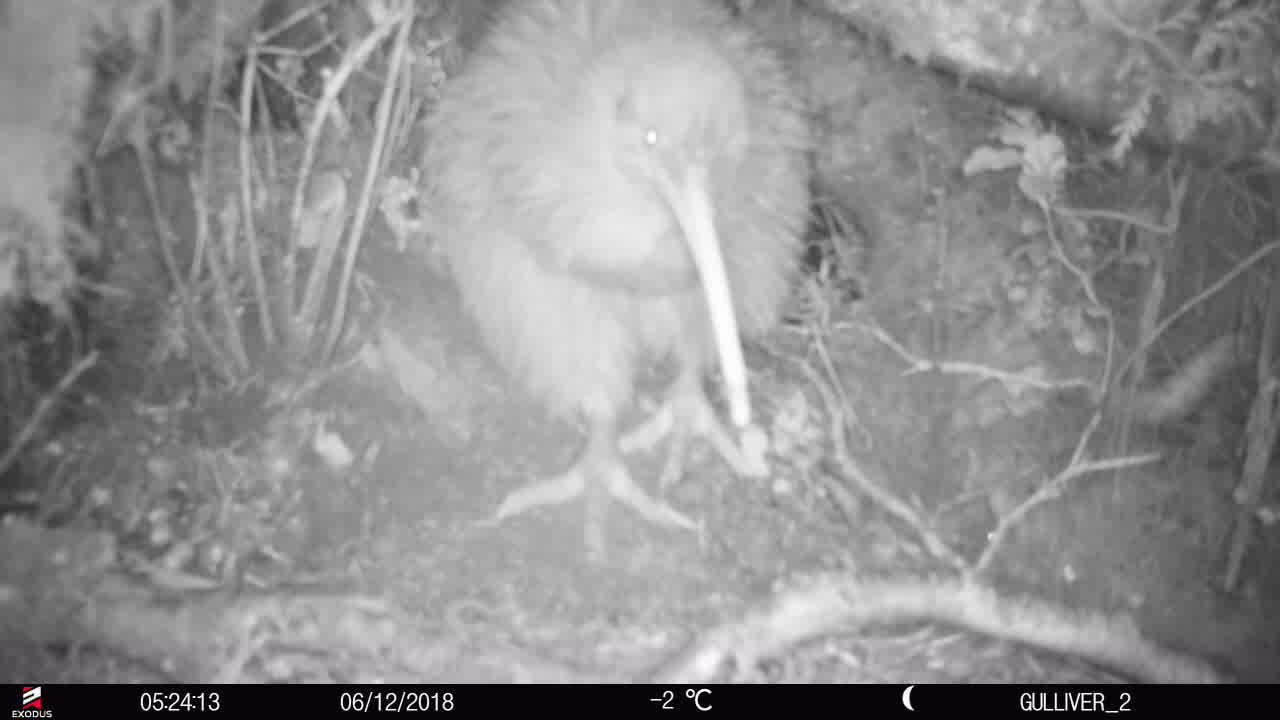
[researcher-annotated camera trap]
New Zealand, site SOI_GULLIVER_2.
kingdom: Animalia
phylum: Chordata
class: Aves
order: Apterygiformes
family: Apterygidae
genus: Apteryx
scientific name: Apteryx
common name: kiwi